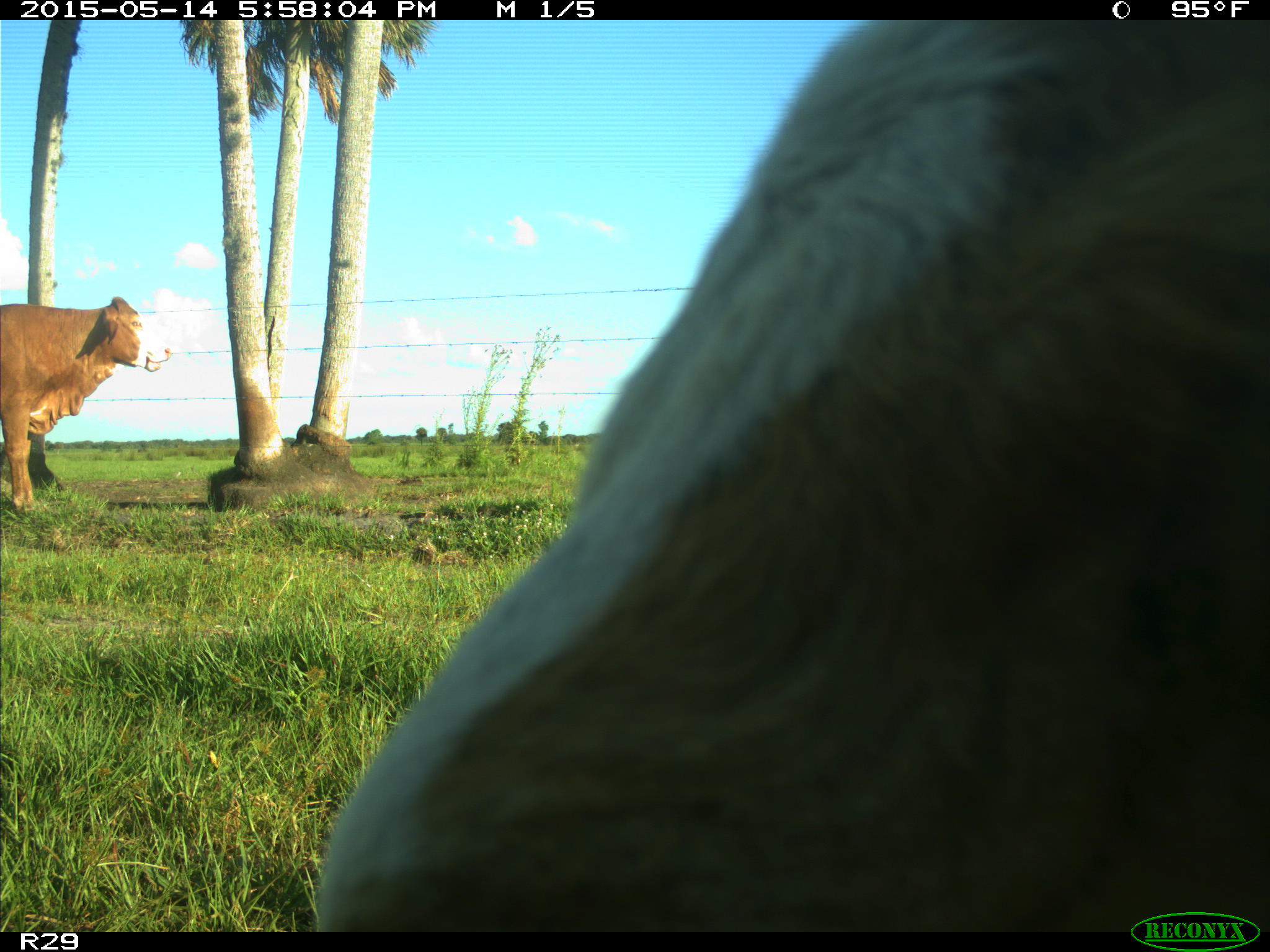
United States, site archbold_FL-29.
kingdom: Animalia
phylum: Chordata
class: Mammalia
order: Artiodactyla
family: Bovidae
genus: Bos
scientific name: Bos taurus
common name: domestic cow